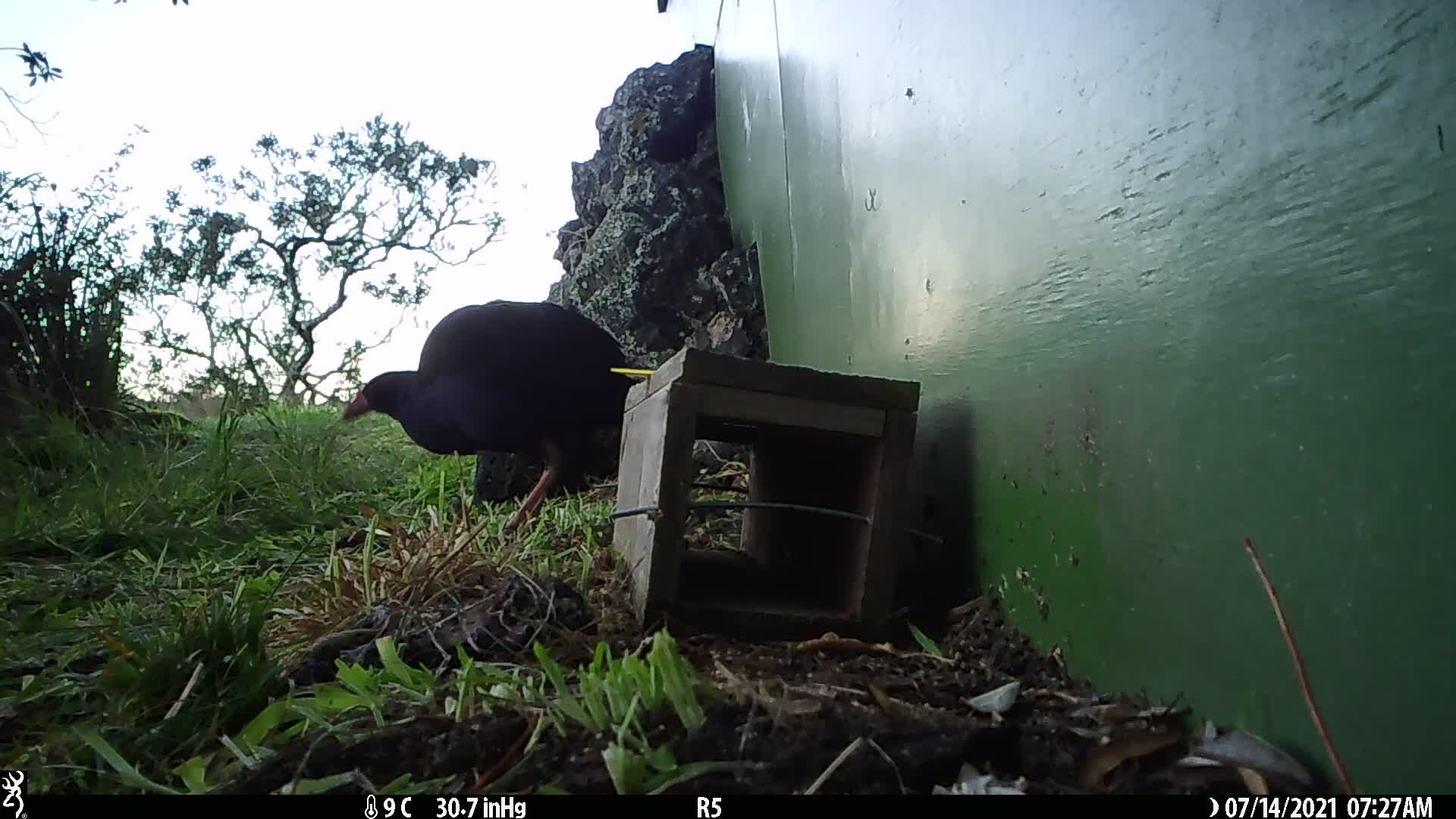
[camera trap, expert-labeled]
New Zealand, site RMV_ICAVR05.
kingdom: Animalia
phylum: Chordata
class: Aves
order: Gruiformes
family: Rallidae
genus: Porphyrio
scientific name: Porphyrio melanotus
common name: australasian swamphen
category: pukeko